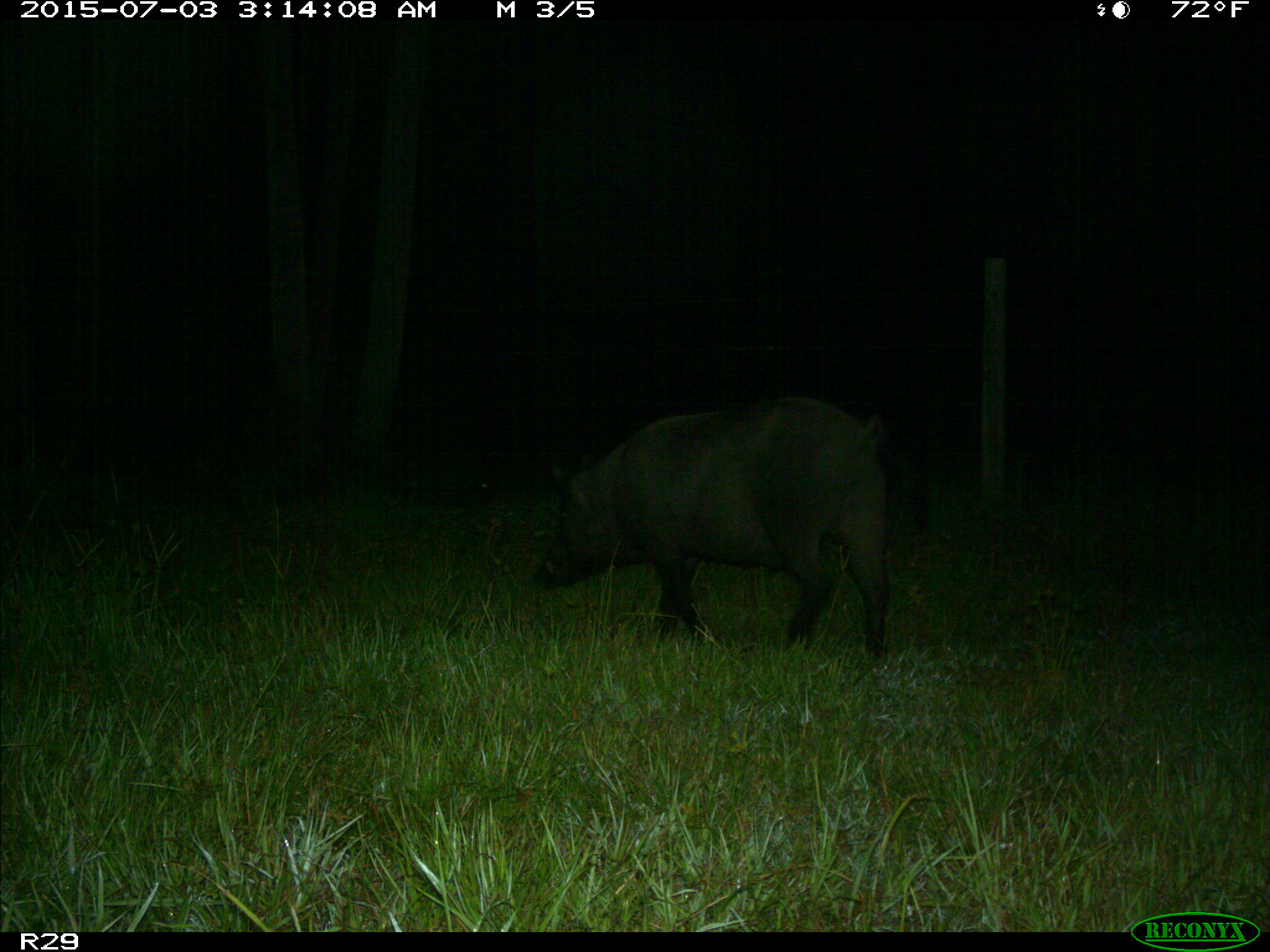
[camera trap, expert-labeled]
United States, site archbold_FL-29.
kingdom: Animalia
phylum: Chordata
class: Mammalia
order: Artiodactyla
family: Suidae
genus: Sus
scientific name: Sus scrofa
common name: wild boar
Sus scrofa (wild boar).